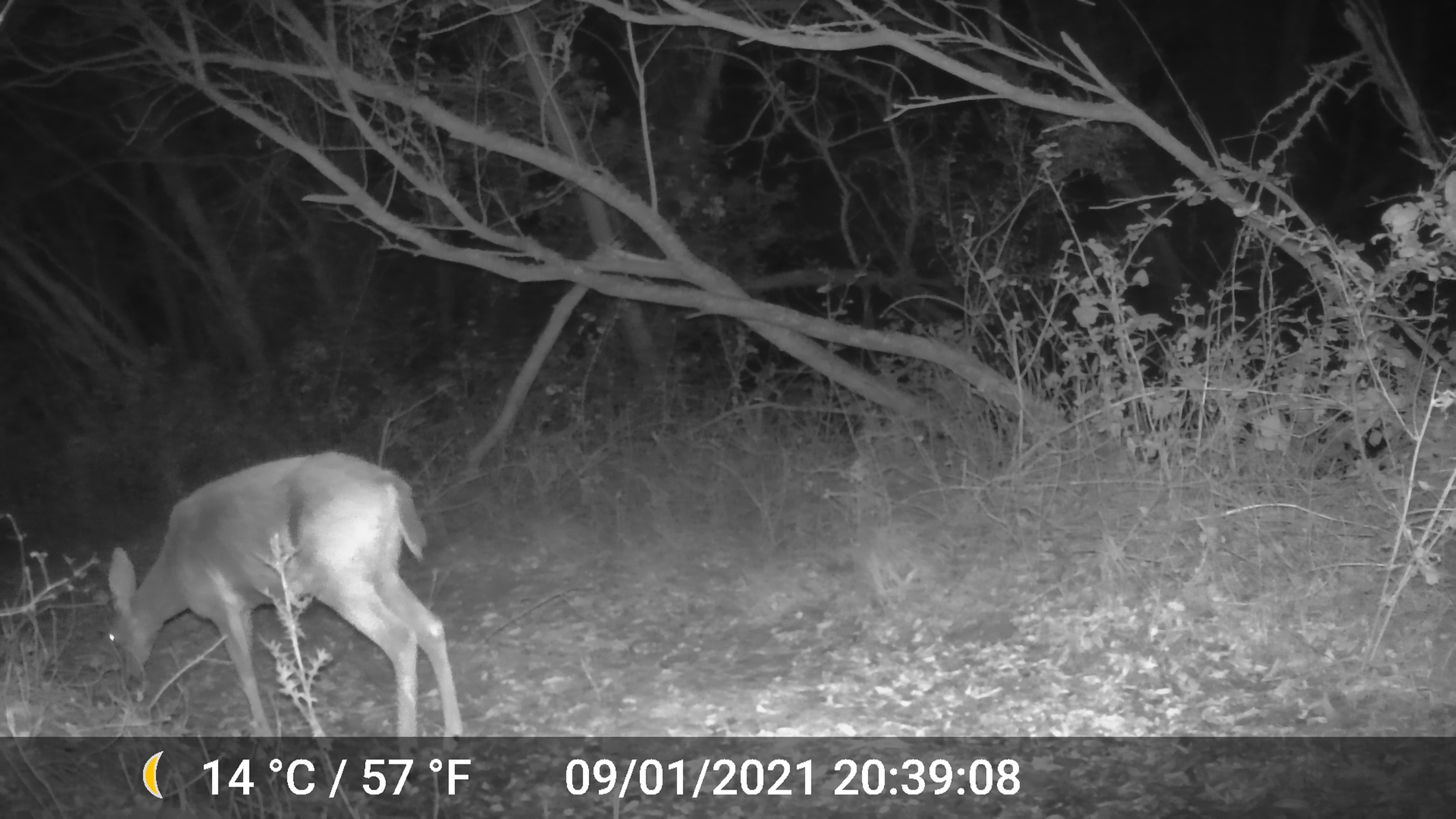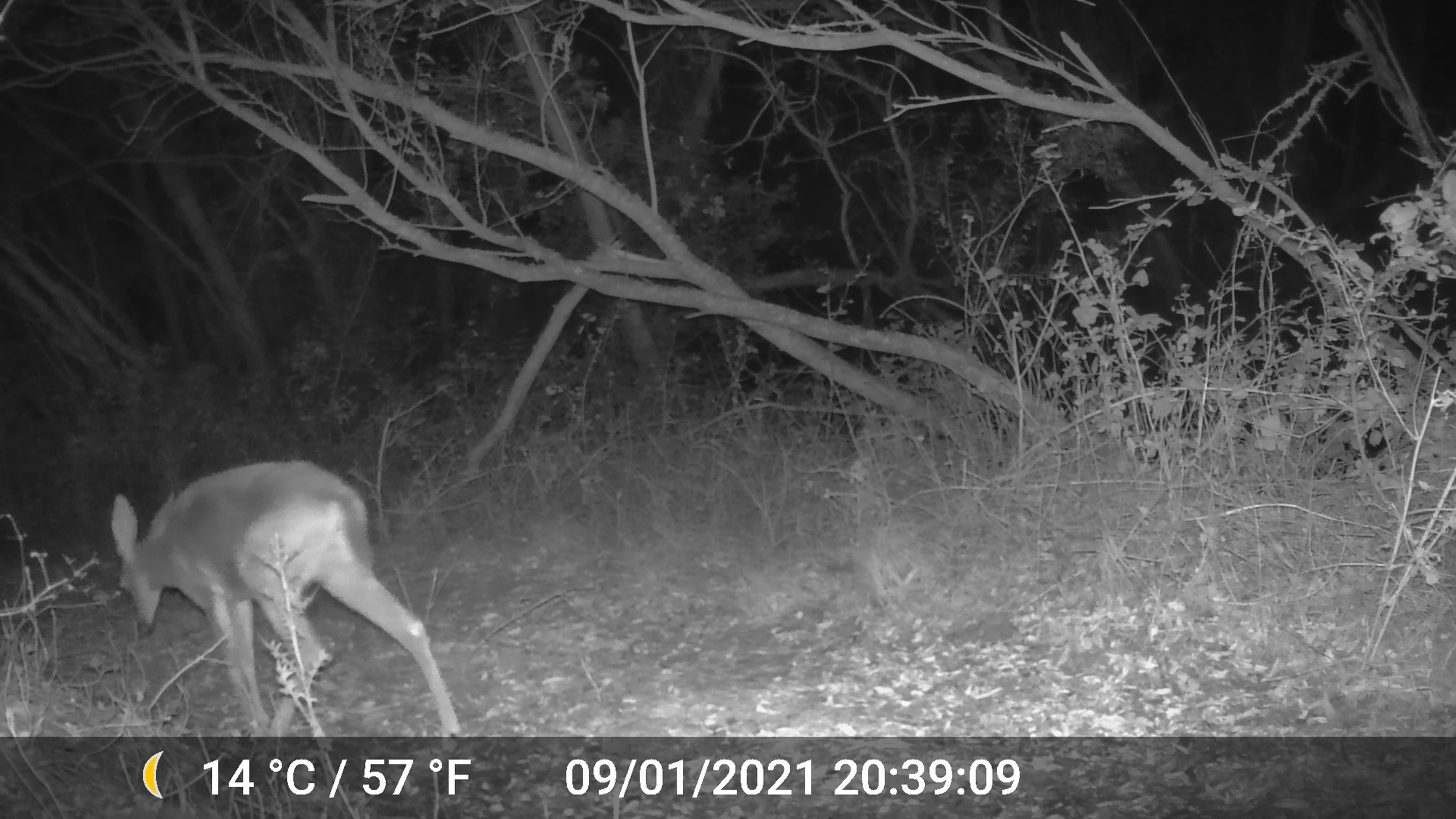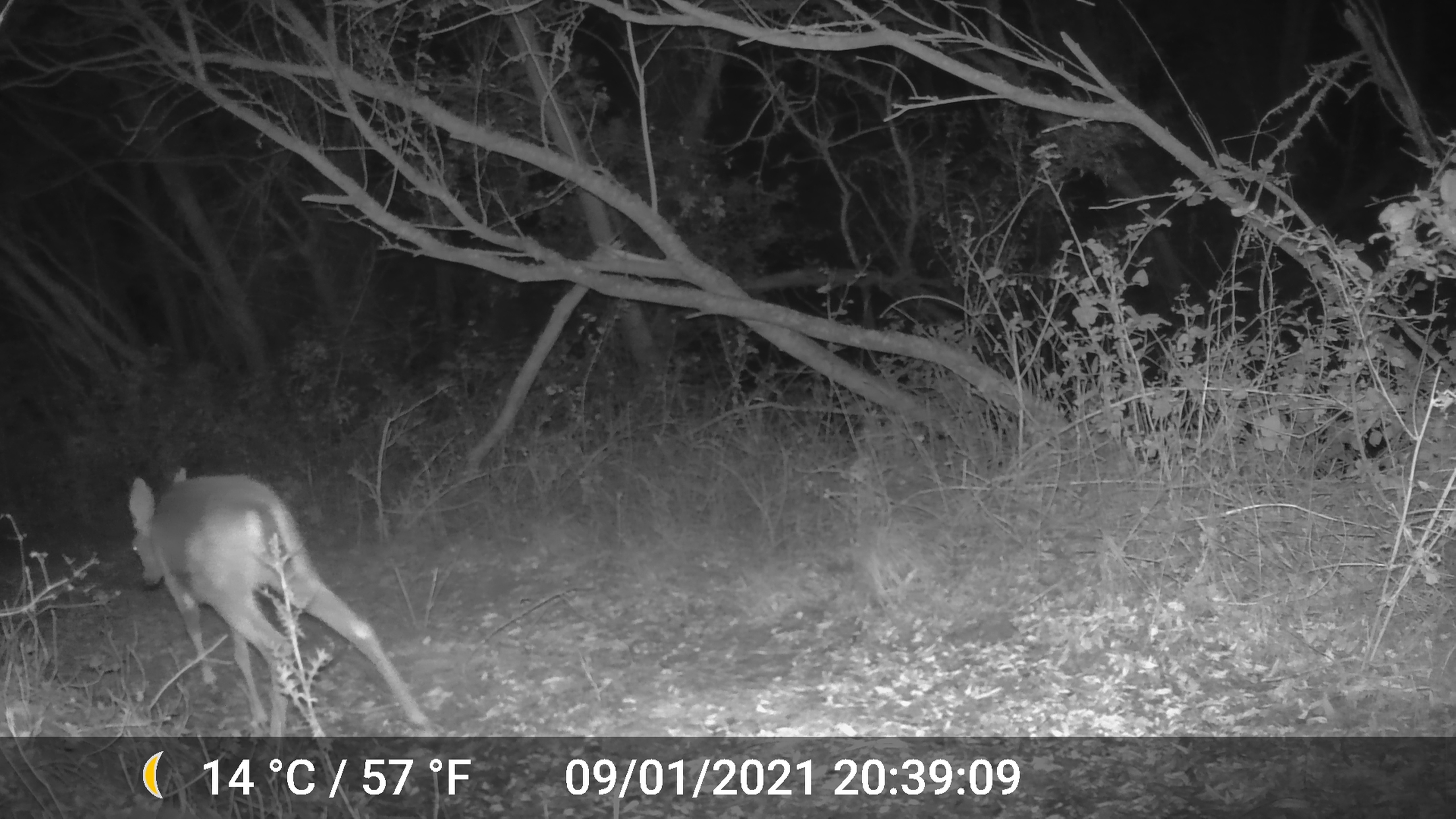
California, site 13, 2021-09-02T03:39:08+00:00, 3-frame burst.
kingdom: Animalia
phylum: Chordata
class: Mammalia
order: Artiodactyla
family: Cervidae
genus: Odocoileus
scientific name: Odocoileus hemionus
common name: mule deer